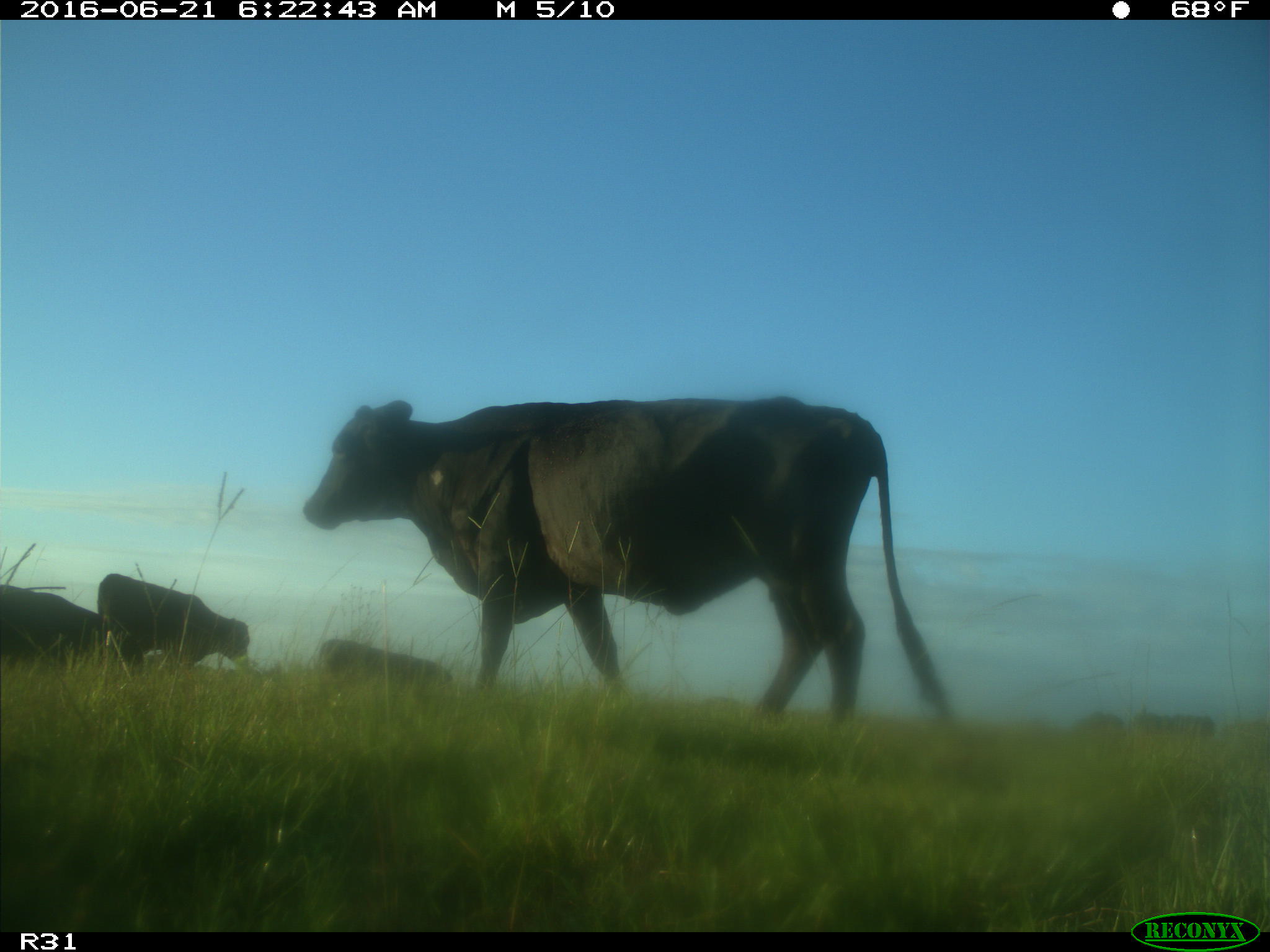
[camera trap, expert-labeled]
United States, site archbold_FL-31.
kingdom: Animalia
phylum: Chordata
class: Mammalia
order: Artiodactyla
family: Bovidae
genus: Bos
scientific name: Bos taurus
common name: domestic cow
Bos taurus (domestic cow).